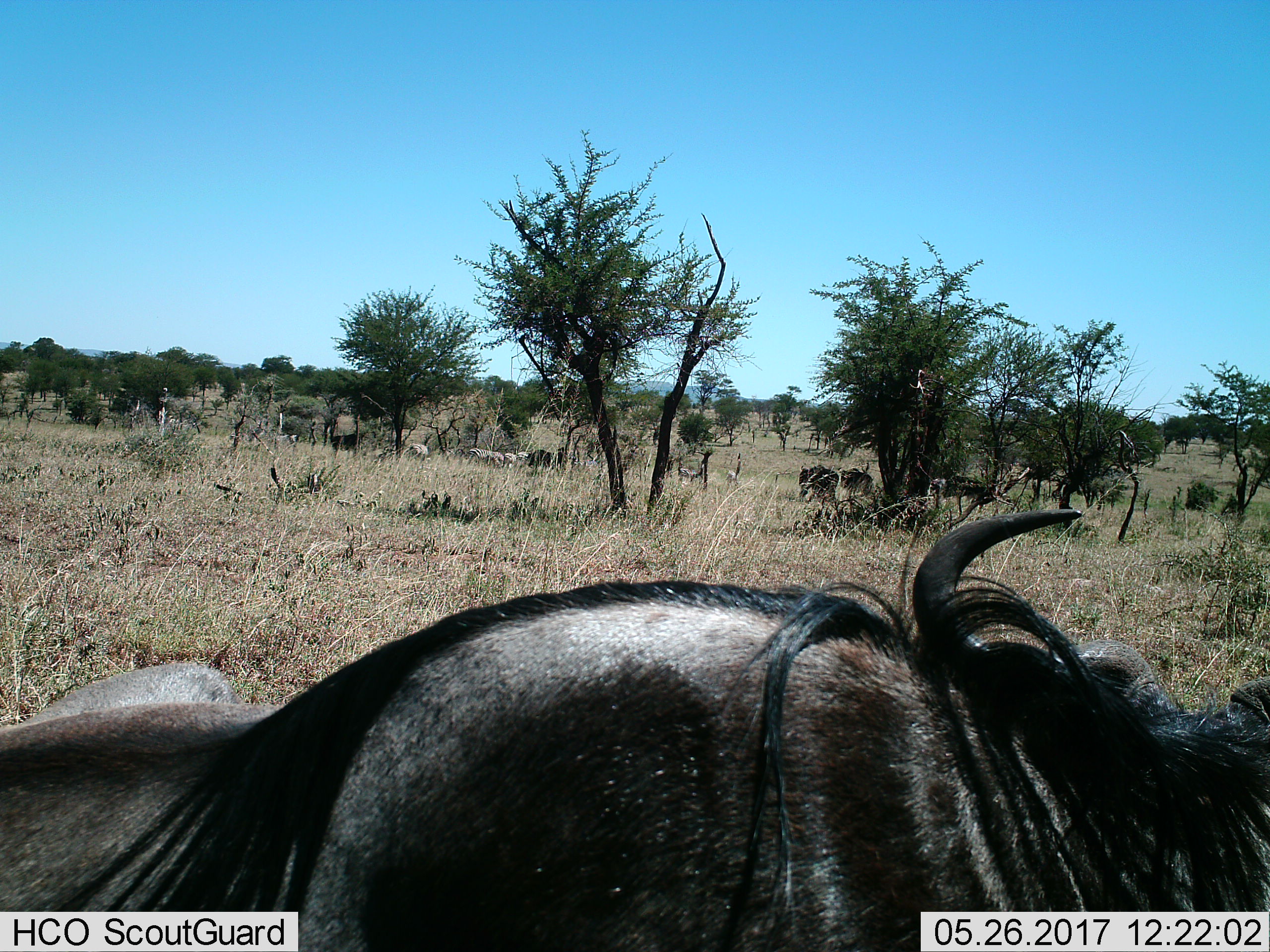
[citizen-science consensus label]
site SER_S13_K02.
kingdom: Animalia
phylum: Chordata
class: Mammalia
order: Artiodactyla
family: Bovidae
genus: Connochaetes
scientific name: Connochaetes taurinus taurinus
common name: blue wildebeest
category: wildebeestblue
Wildebeestblue (blue wildebeest) (Connochaetes taurinus taurinus), count 5. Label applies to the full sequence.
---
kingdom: Animalia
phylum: Chordata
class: Mammalia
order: Perissodactyla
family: Equidae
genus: Equus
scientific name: Equus quagga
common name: plains zebra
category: zebraplains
Zebraplains (plains zebra) (Equus quagga), count 5. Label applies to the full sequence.